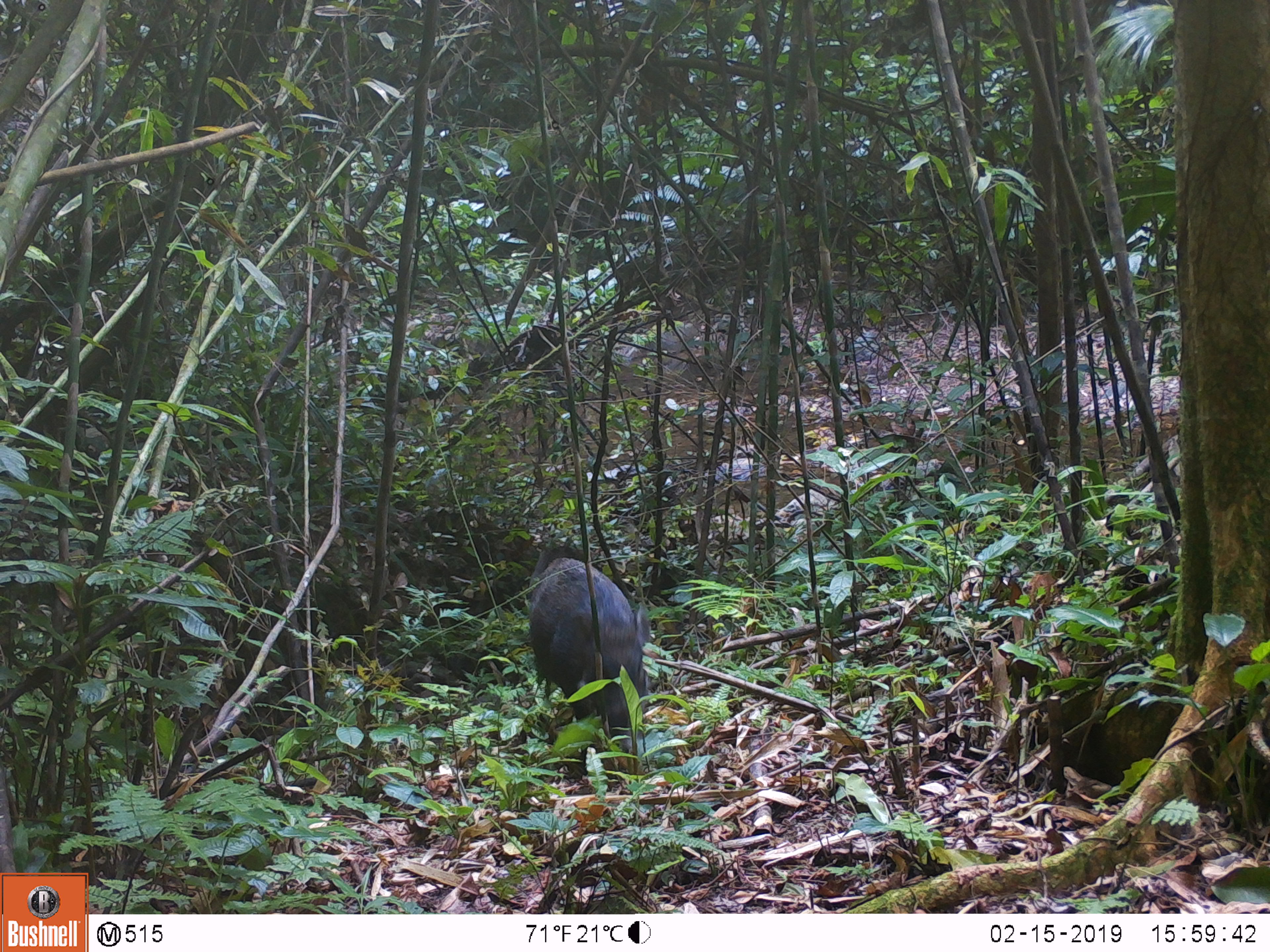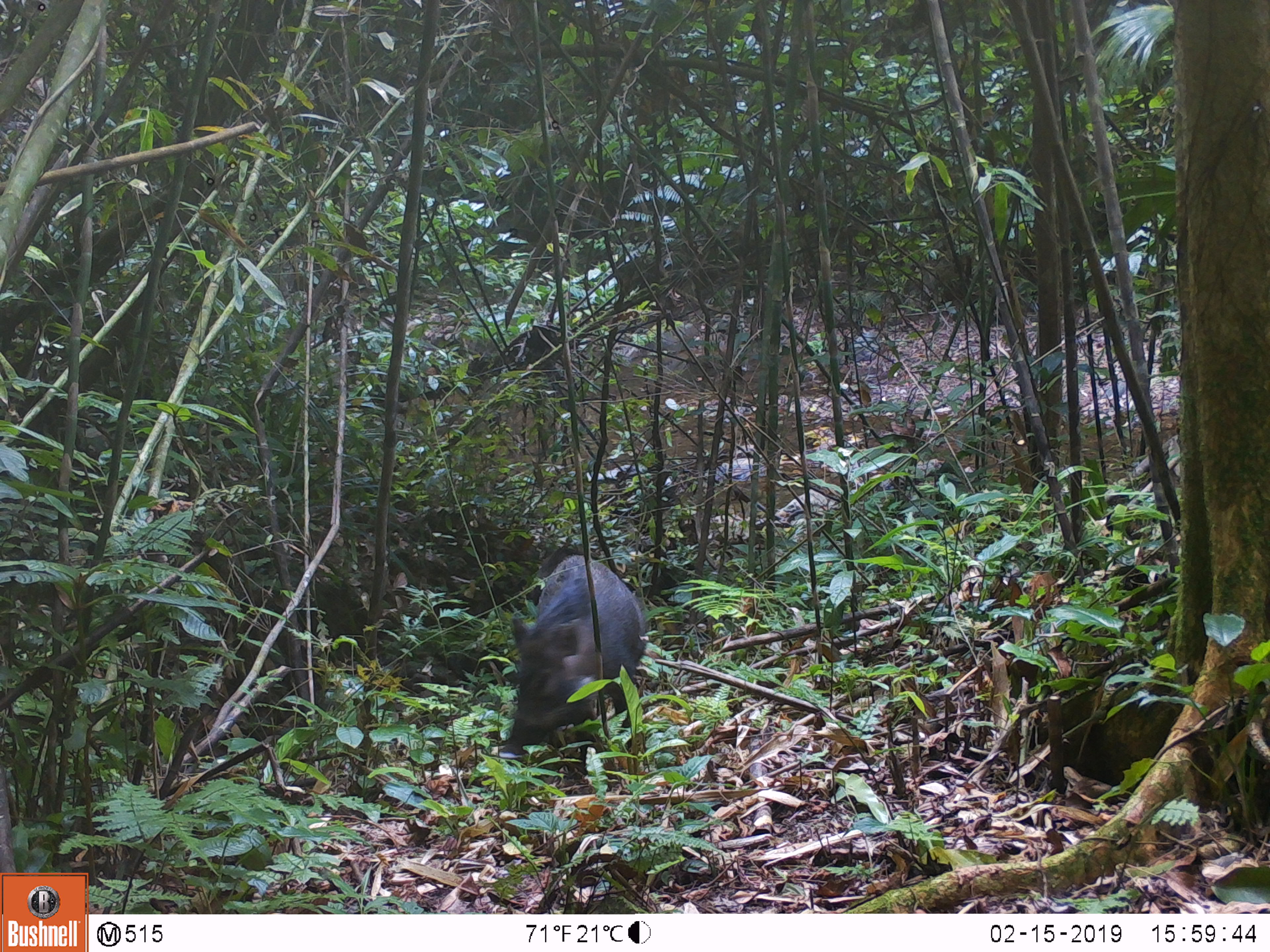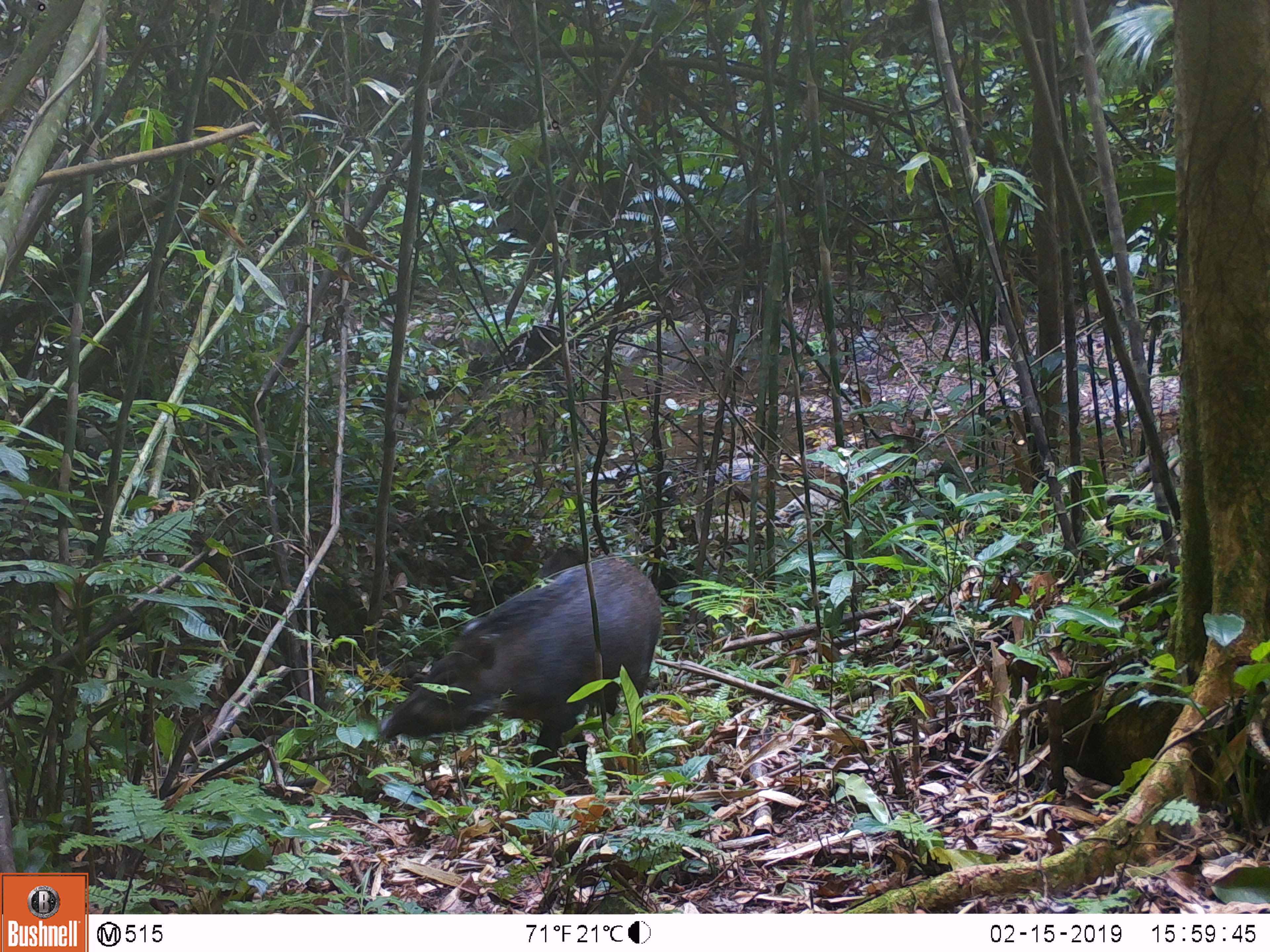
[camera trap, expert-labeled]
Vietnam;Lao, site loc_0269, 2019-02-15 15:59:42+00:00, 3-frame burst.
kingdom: Animalia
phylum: Chordata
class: Mammalia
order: Artiodactyla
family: Suidae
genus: Sus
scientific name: Sus scrofa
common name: eurasian wild pig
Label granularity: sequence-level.